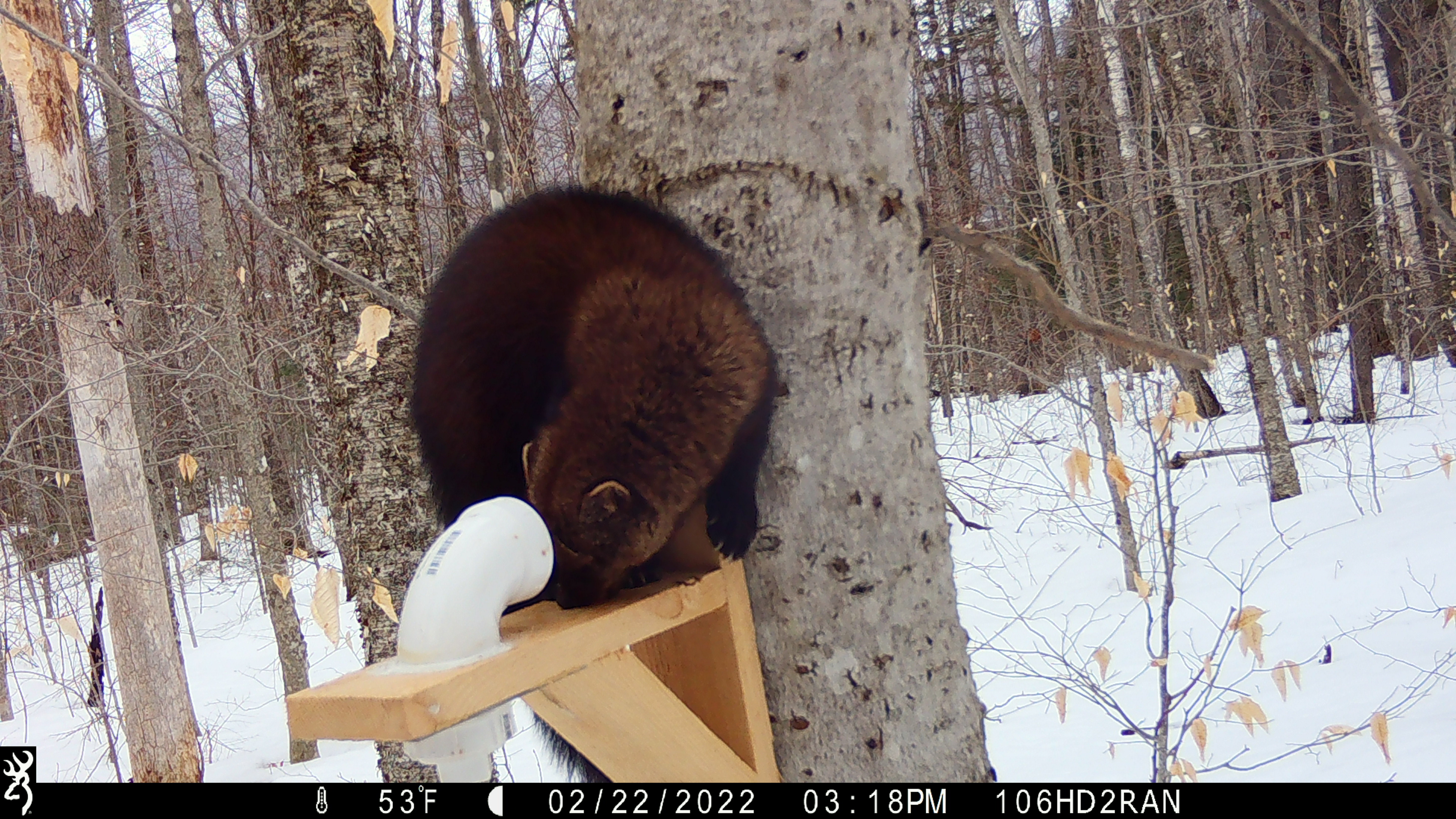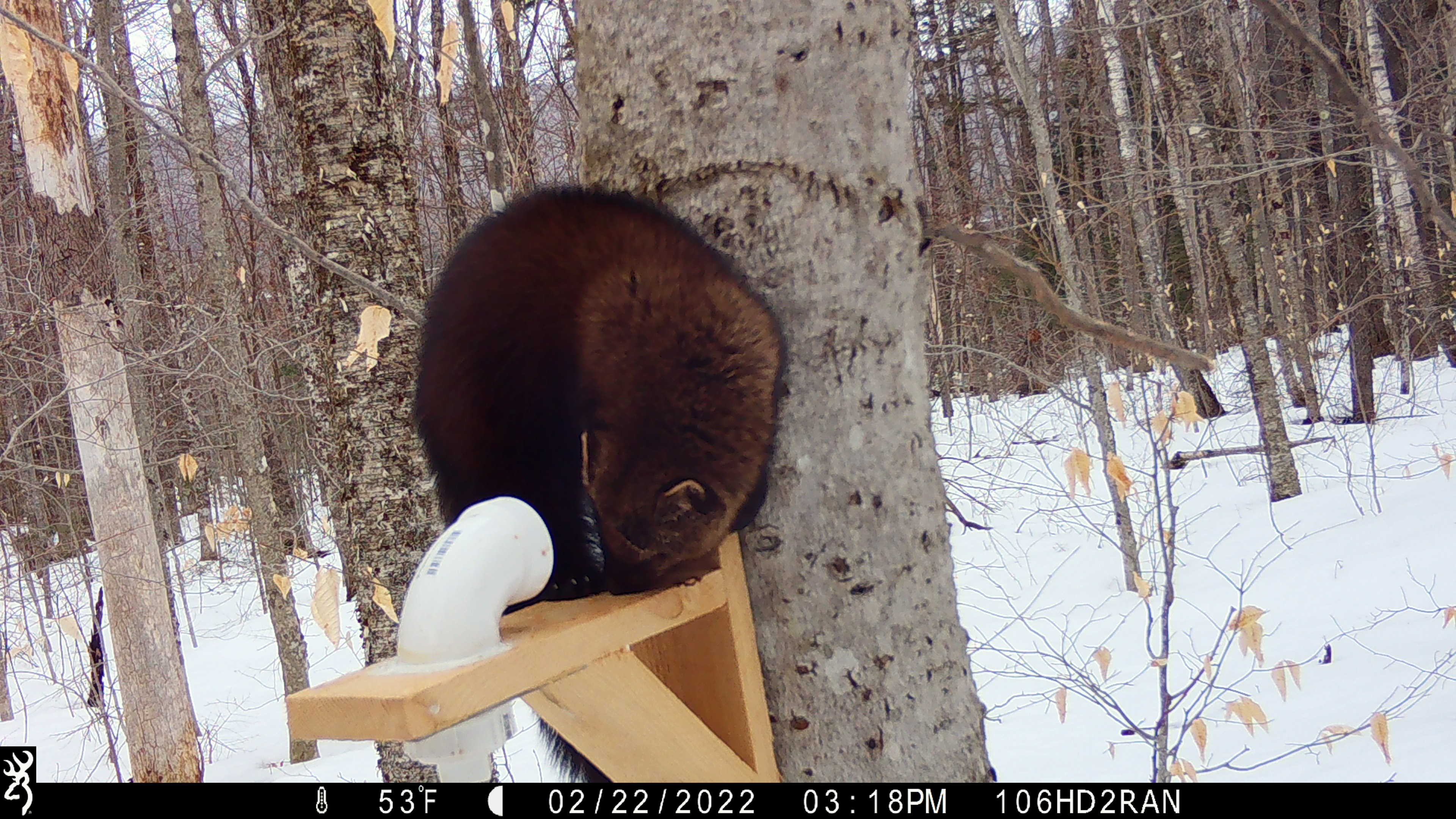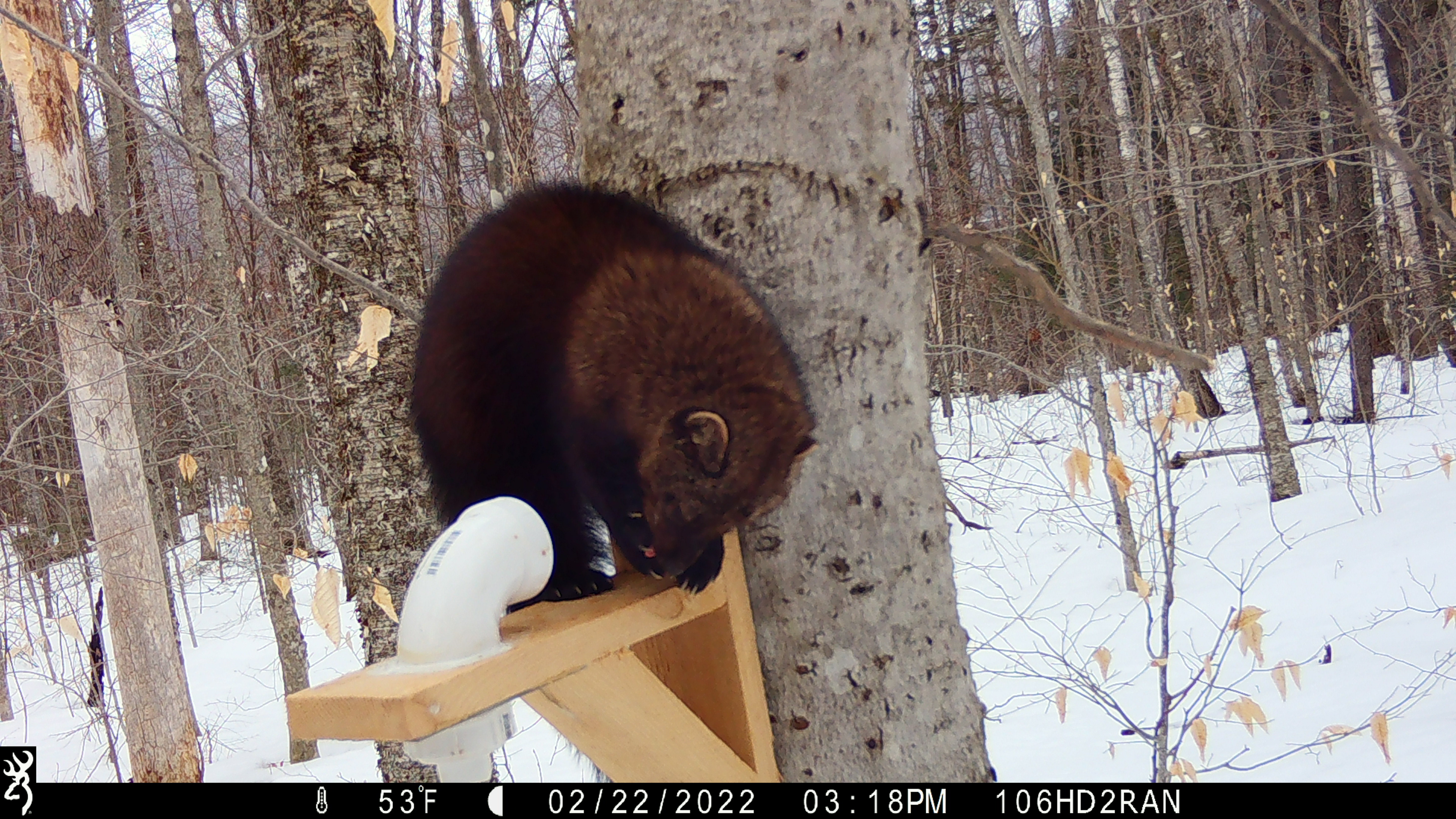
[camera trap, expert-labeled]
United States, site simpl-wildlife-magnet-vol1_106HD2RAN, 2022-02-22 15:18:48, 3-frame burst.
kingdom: Animalia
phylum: Chordata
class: Mammalia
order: Carnivora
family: Mustelidae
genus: Pekania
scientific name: Pekania pennanti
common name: fisher